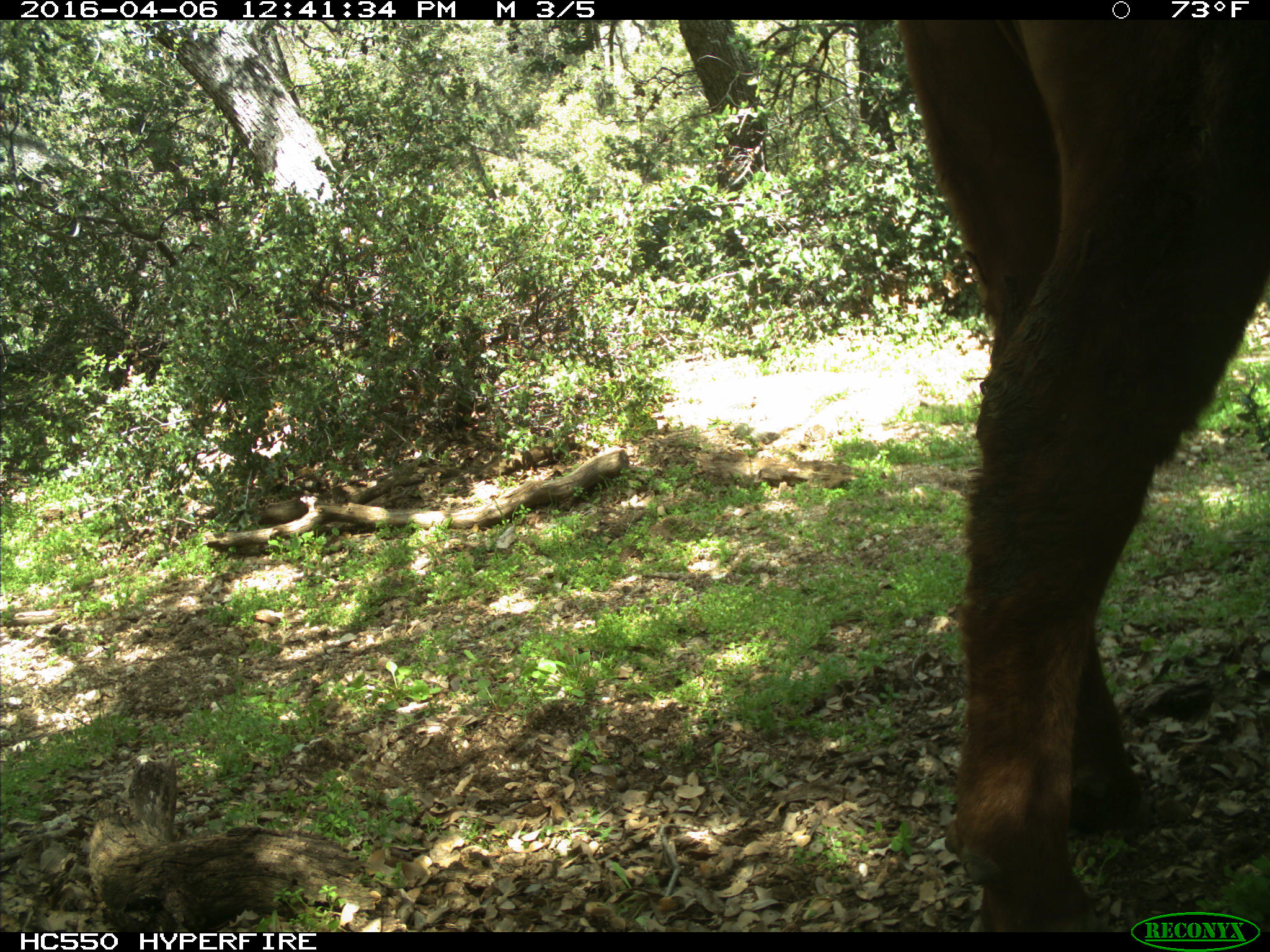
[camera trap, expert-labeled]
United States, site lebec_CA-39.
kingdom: Animalia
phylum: Chordata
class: Mammalia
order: Artiodactyla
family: Bovidae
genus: Bos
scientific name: Bos taurus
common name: domestic cow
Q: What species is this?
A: Bos taurus (domestic cow).